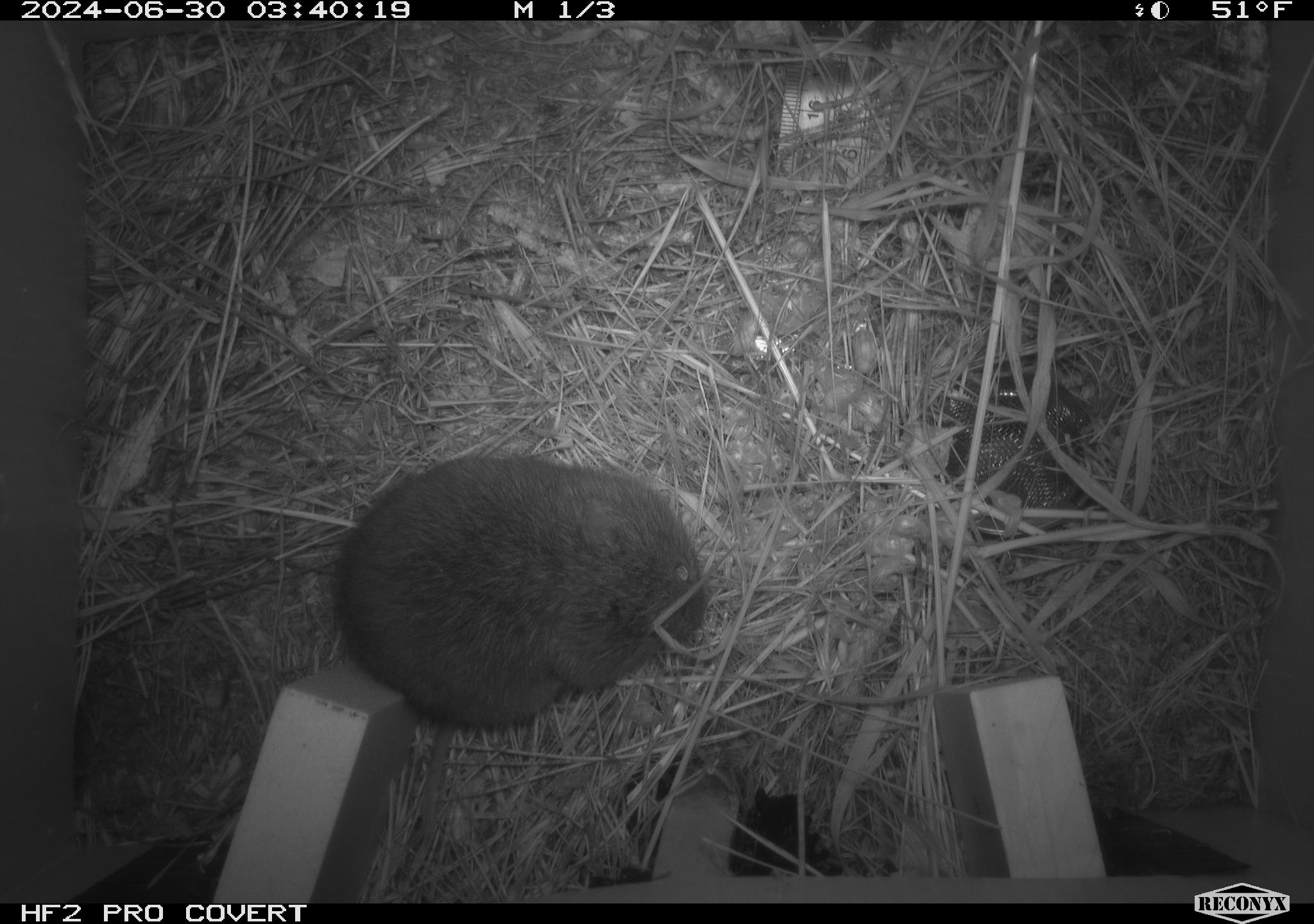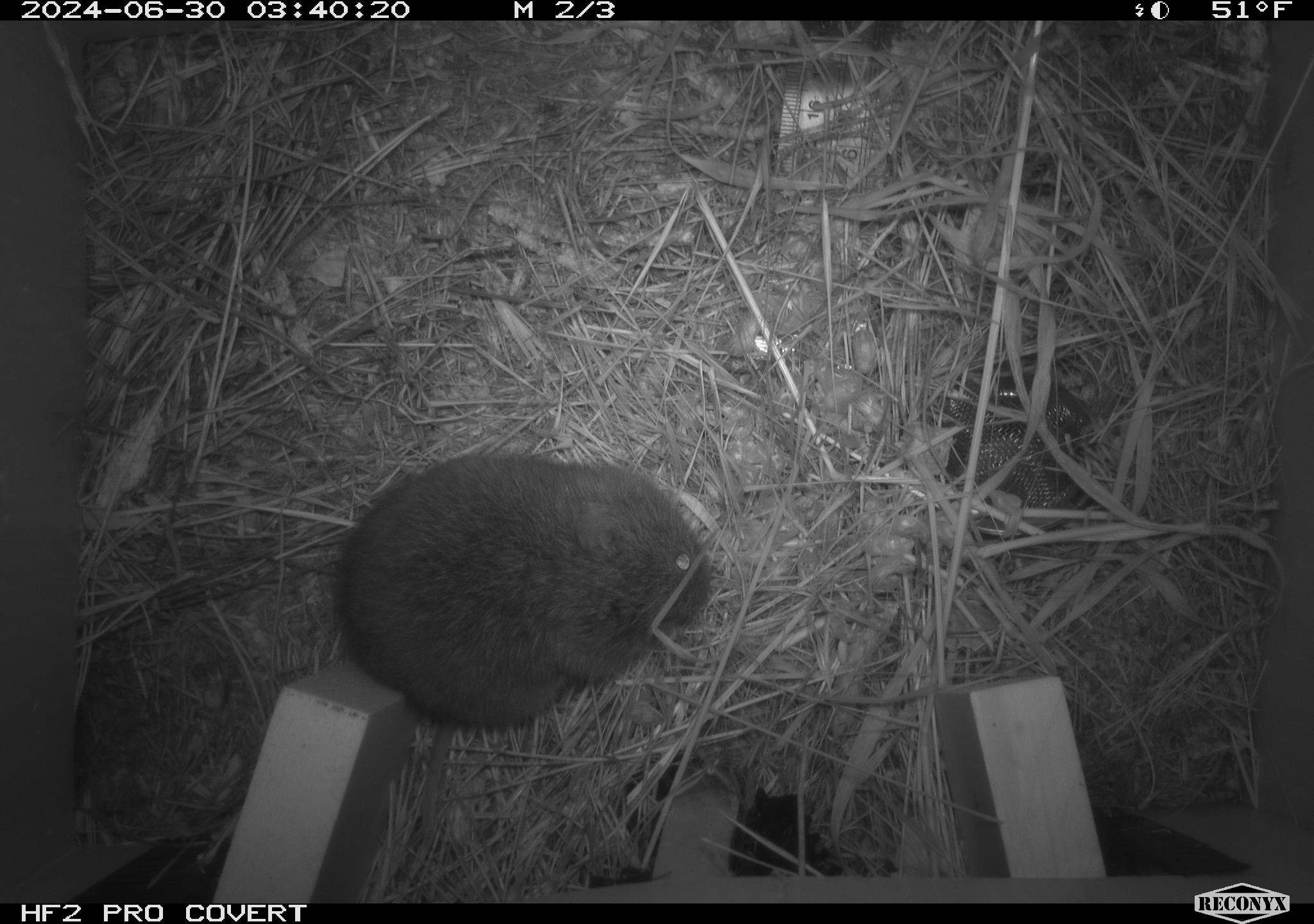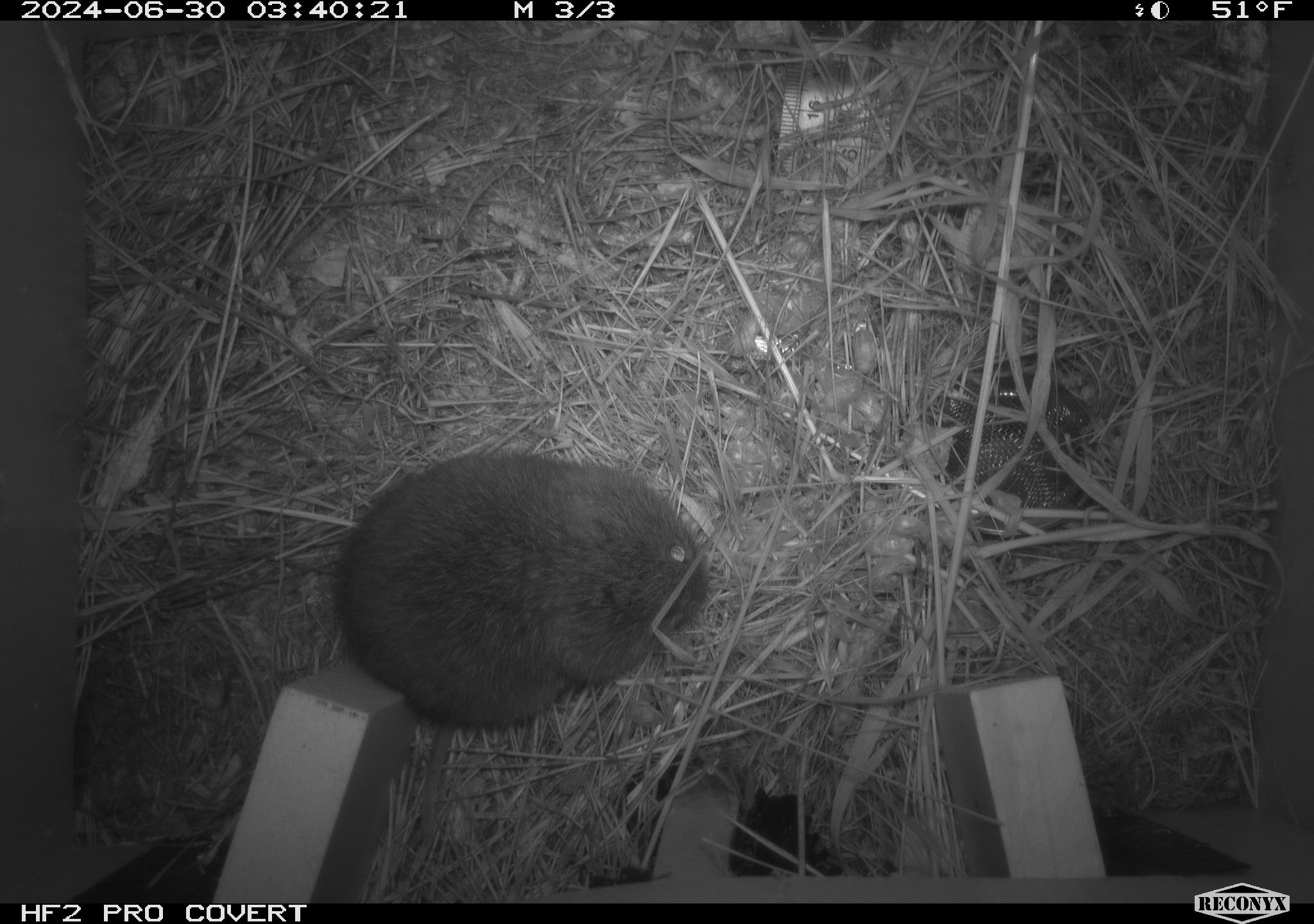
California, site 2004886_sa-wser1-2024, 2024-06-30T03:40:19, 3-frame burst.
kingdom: Animalia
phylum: Chordata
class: Mammalia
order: Rodentia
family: Cricetidae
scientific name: Arvicolinae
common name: voles, lemmings, and muskrats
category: arvicolinae subfamily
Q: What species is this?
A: Arvicolinae subfamily (voles, lemmings, and muskrats) (Arvicolinae).